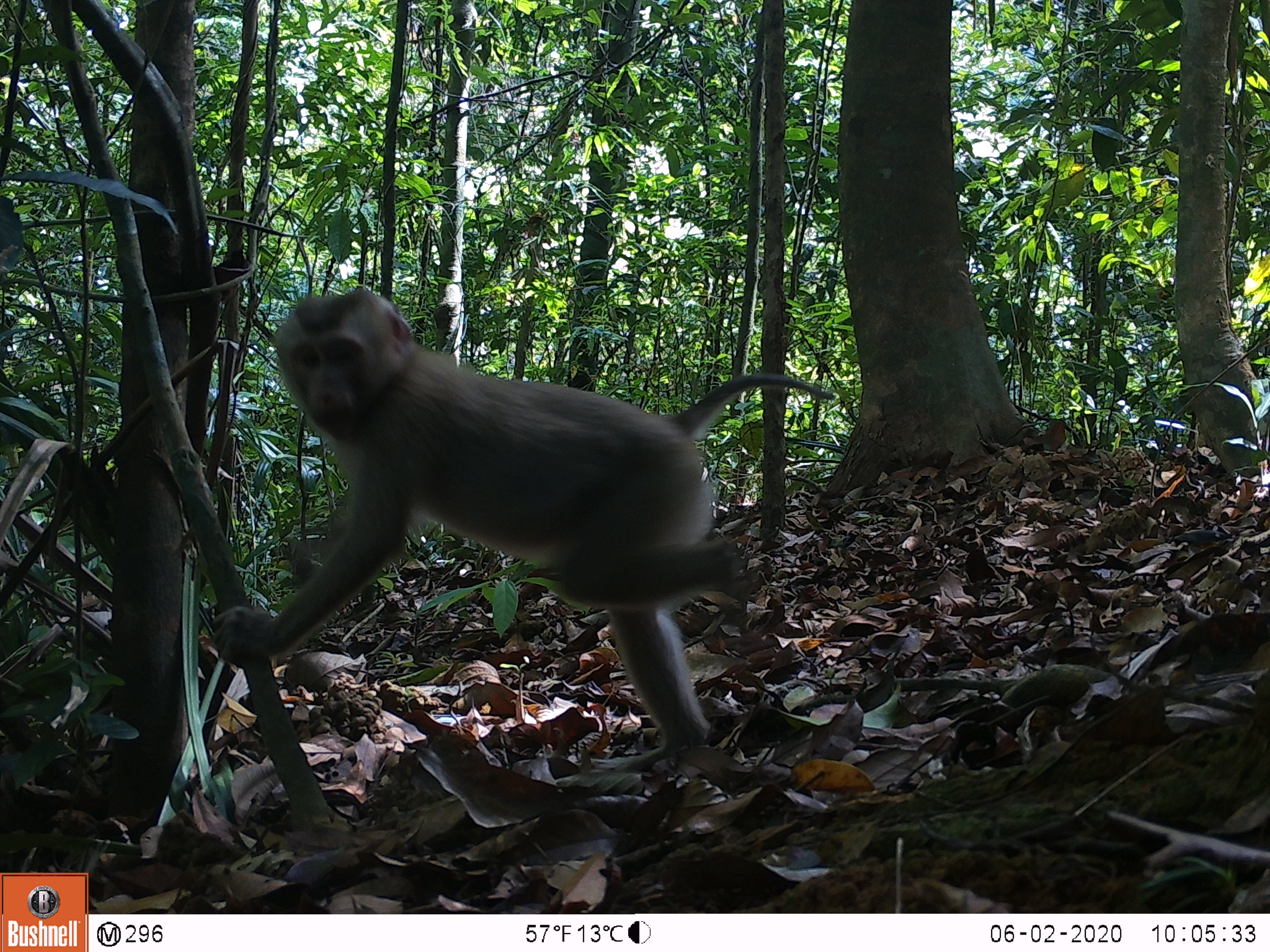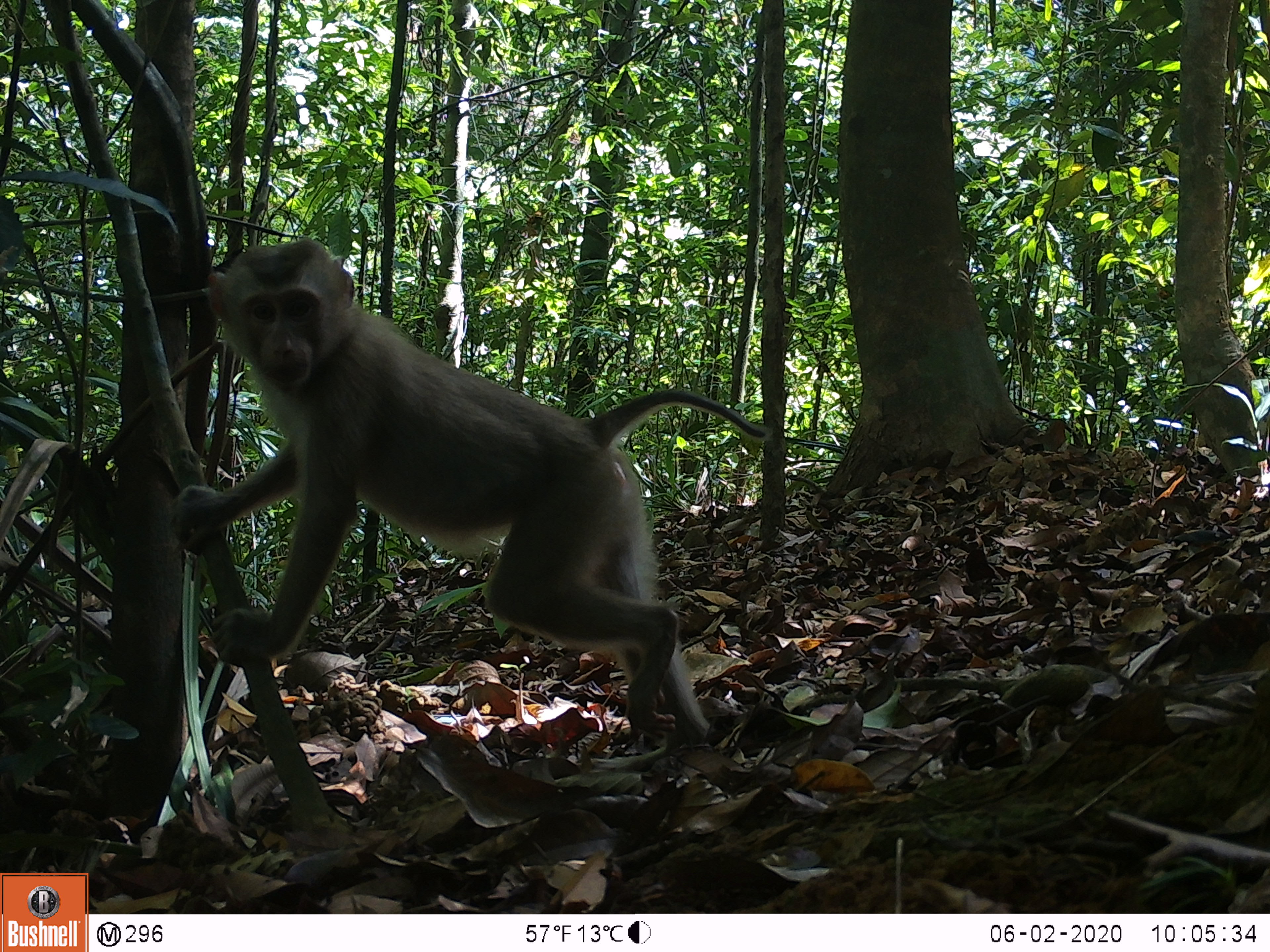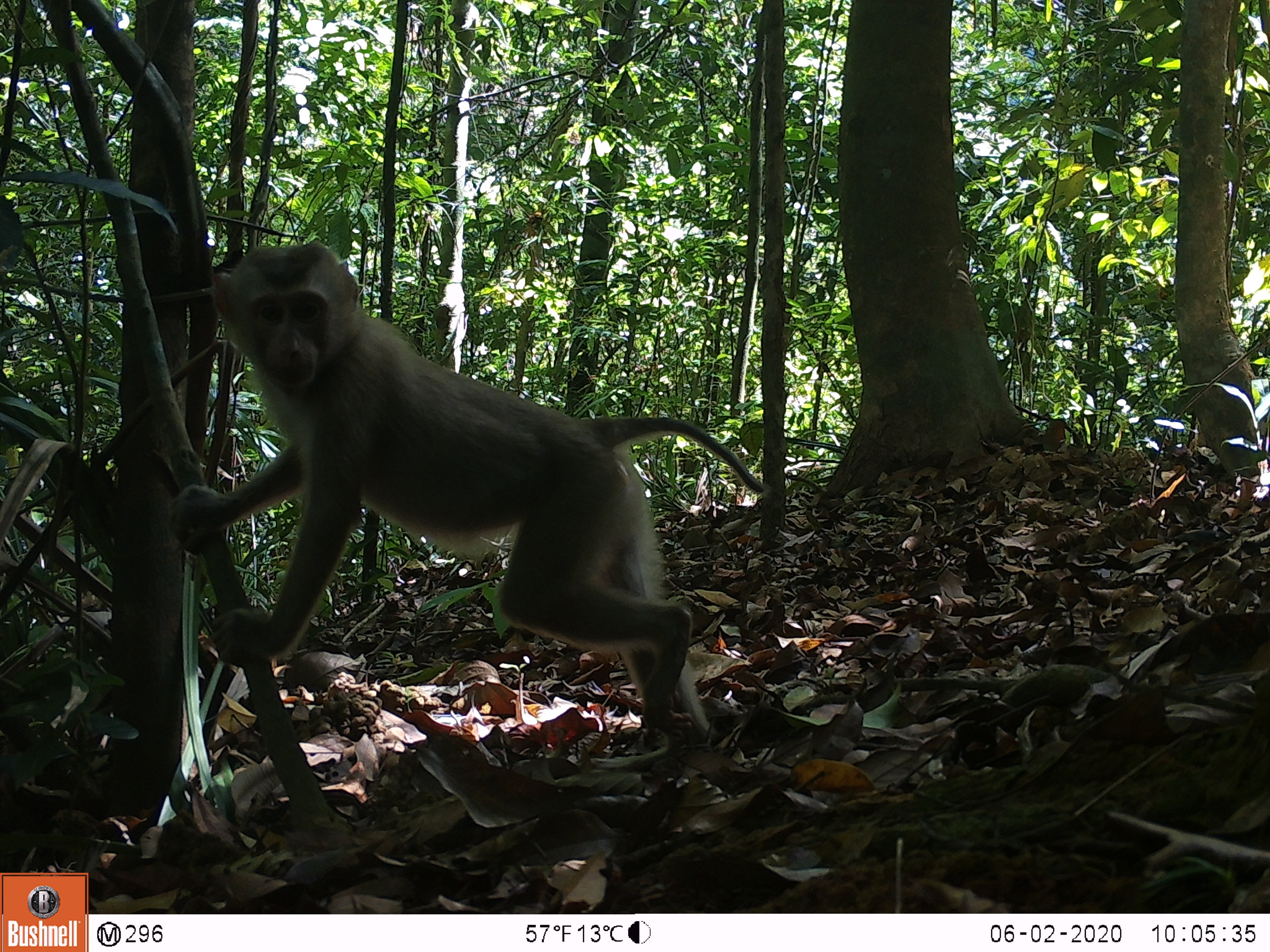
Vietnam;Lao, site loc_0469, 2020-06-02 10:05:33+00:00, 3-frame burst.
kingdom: Animalia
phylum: Chordata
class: Mammalia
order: Primates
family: Cercopithecidae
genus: Macaca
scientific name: Macaca nemestrina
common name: pig-tailed macaque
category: pig tailed macaque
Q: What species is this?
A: Pig tailed macaque (pig-tailed macaque) (Macaca nemestrina).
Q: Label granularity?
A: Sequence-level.